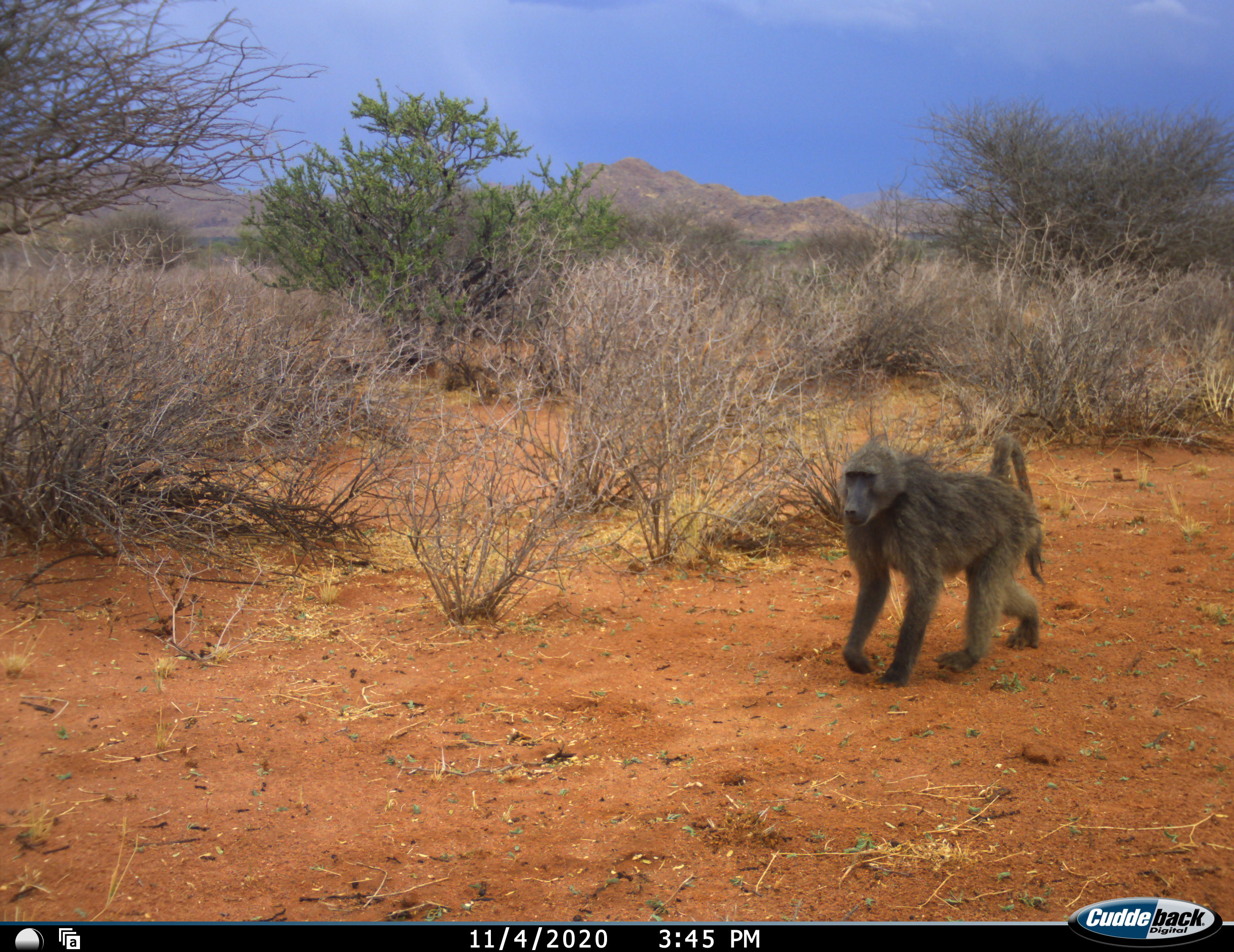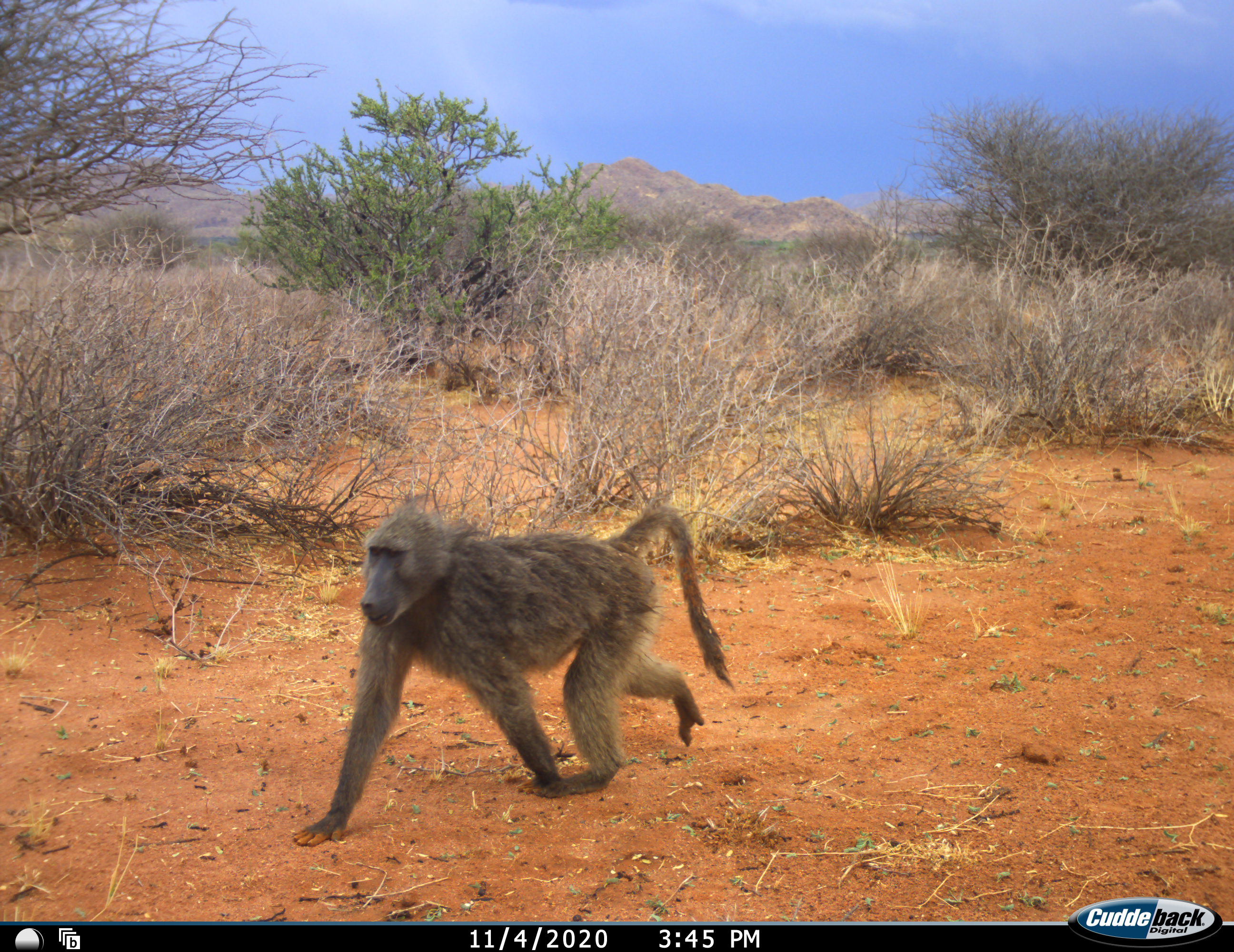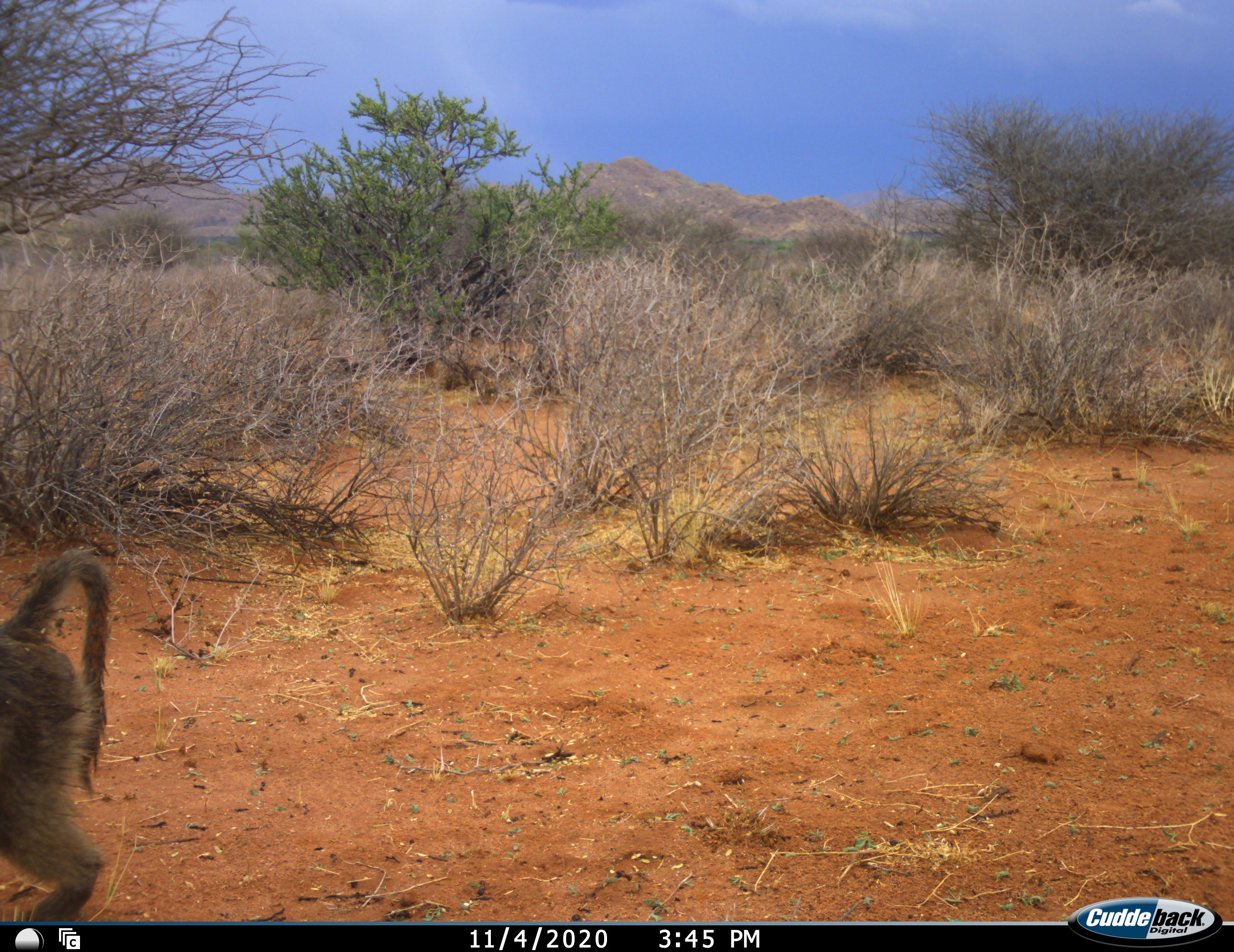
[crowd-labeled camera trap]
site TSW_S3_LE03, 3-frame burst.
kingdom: Animalia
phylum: Chordata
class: Mammalia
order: Primates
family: Cercopithecidae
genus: Papio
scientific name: Papio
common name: baboon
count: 1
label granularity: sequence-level